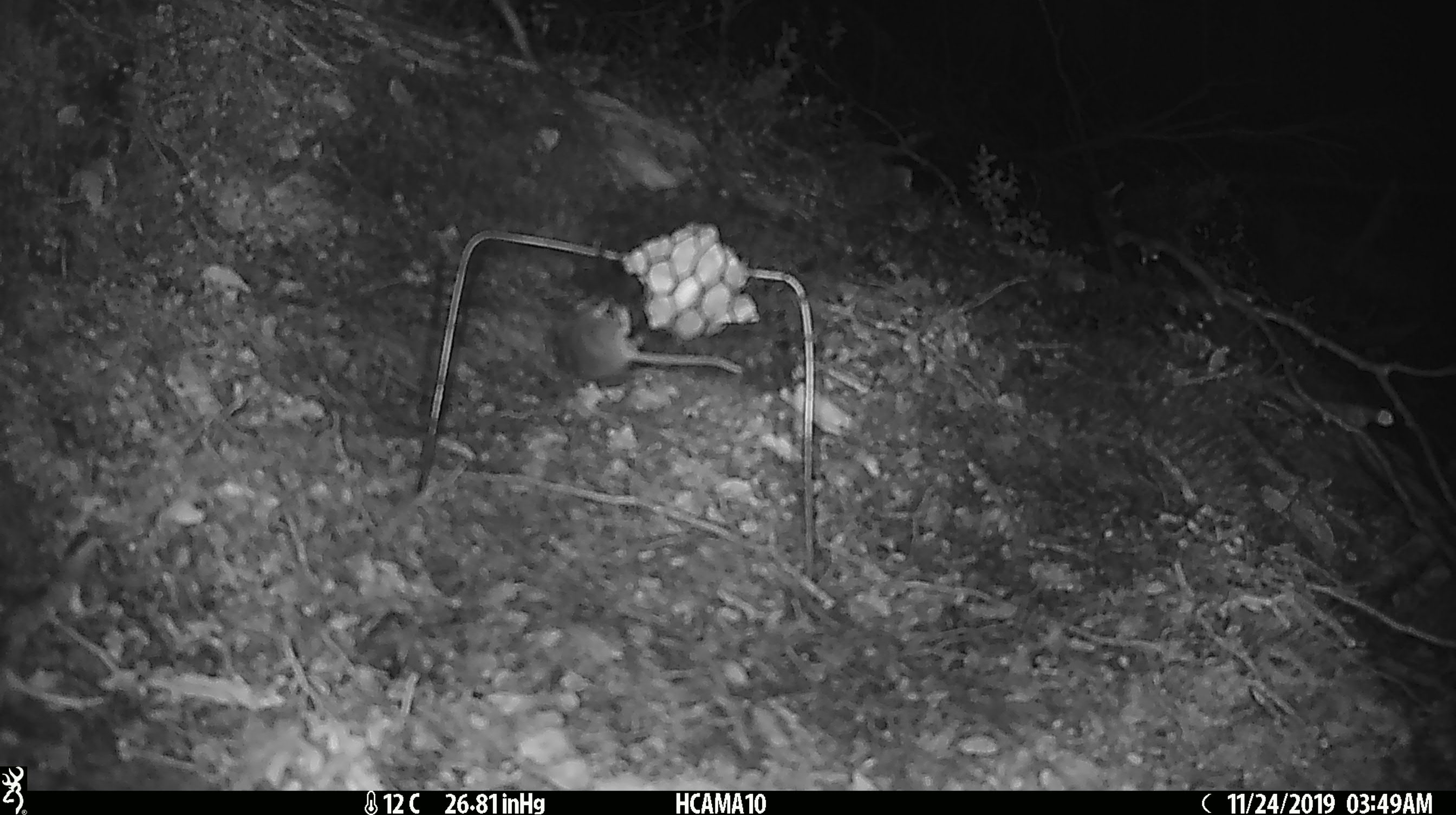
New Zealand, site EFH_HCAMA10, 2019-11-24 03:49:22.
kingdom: Animalia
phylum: Chordata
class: Mammalia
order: Rodentia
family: Muridae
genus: Mus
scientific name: Mus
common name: mouse